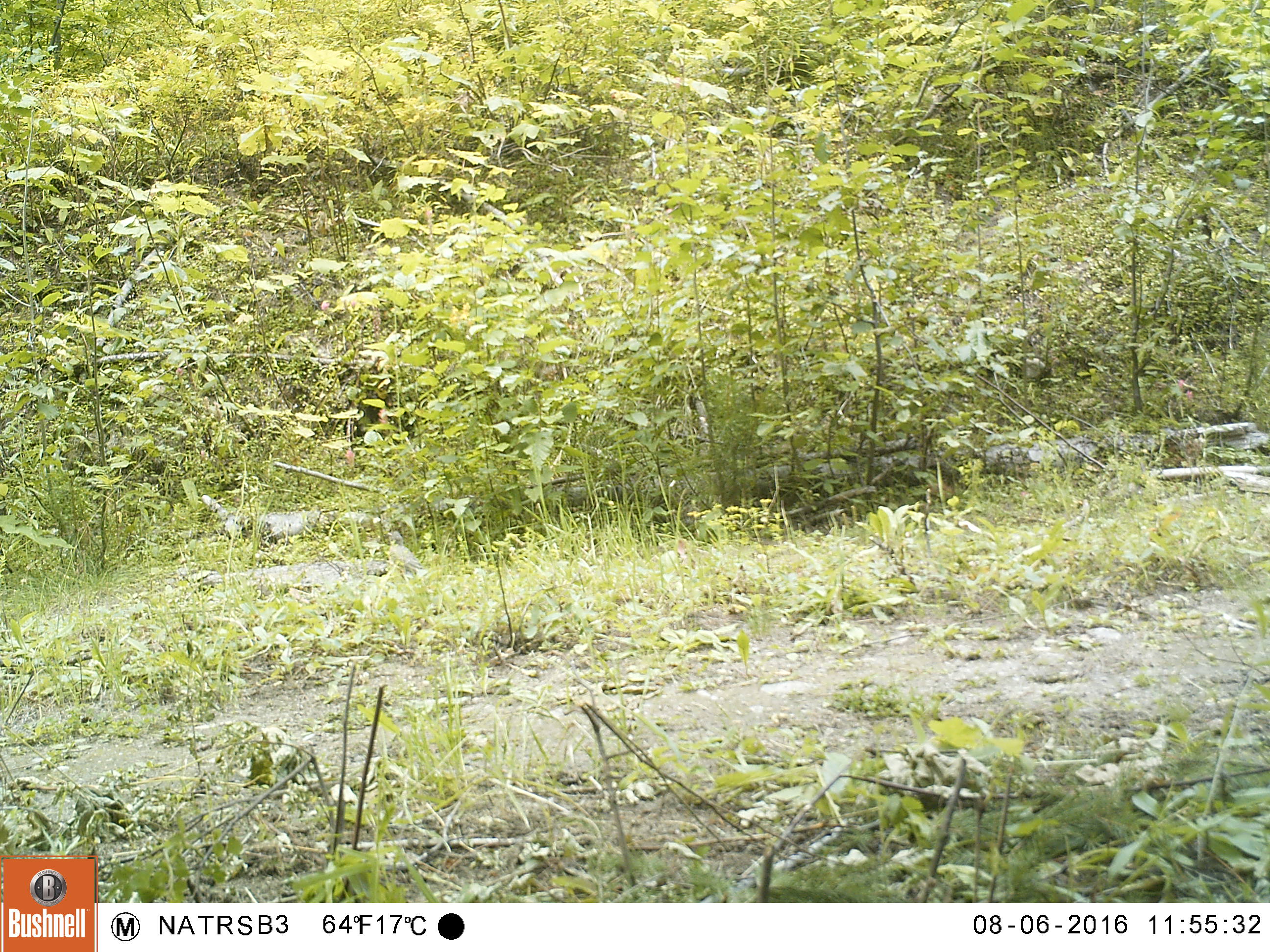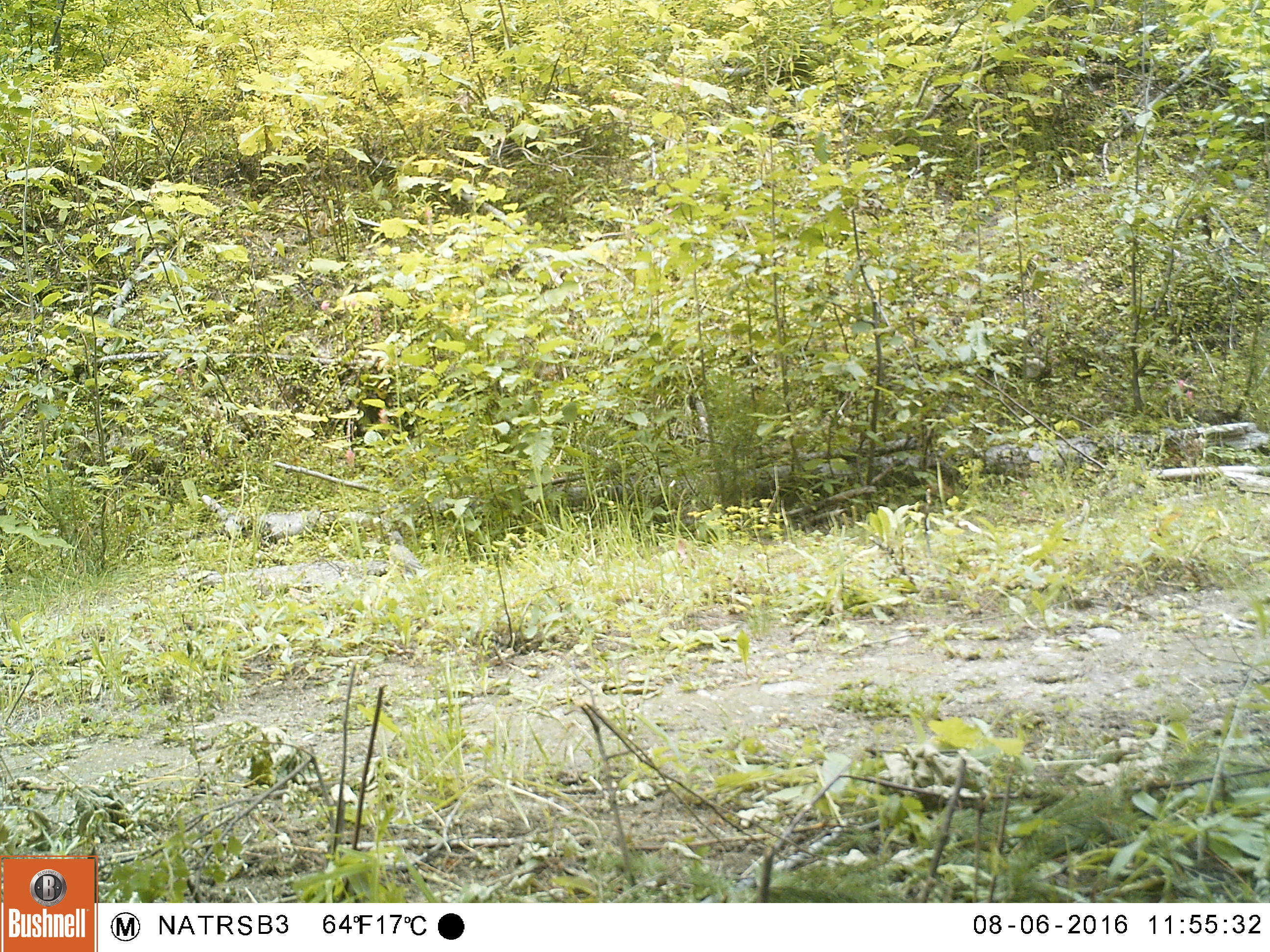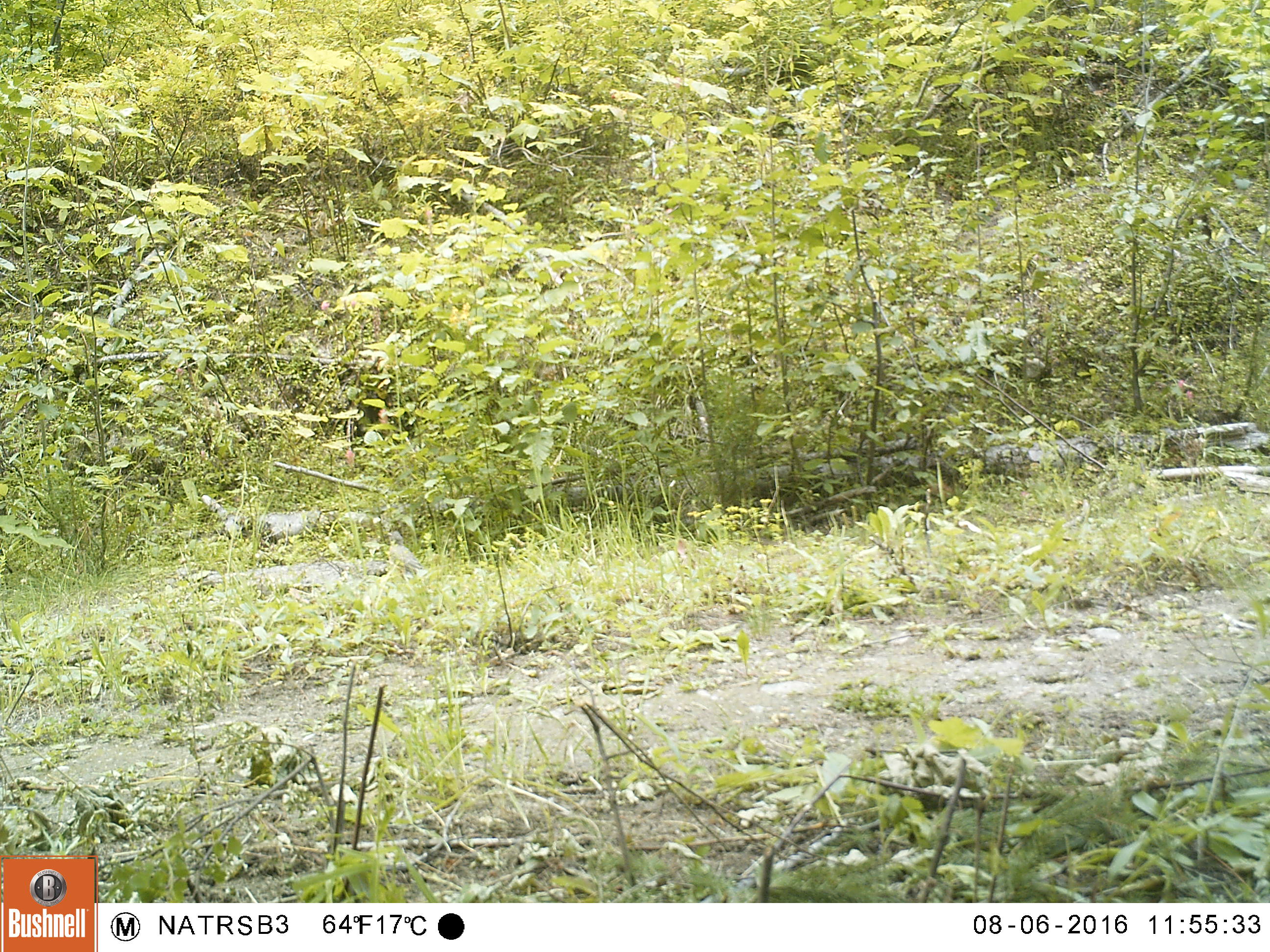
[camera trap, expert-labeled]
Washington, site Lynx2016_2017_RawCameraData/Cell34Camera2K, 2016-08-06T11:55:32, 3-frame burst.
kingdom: Animalia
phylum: Chordata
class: Aves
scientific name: Aves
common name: birds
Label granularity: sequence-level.